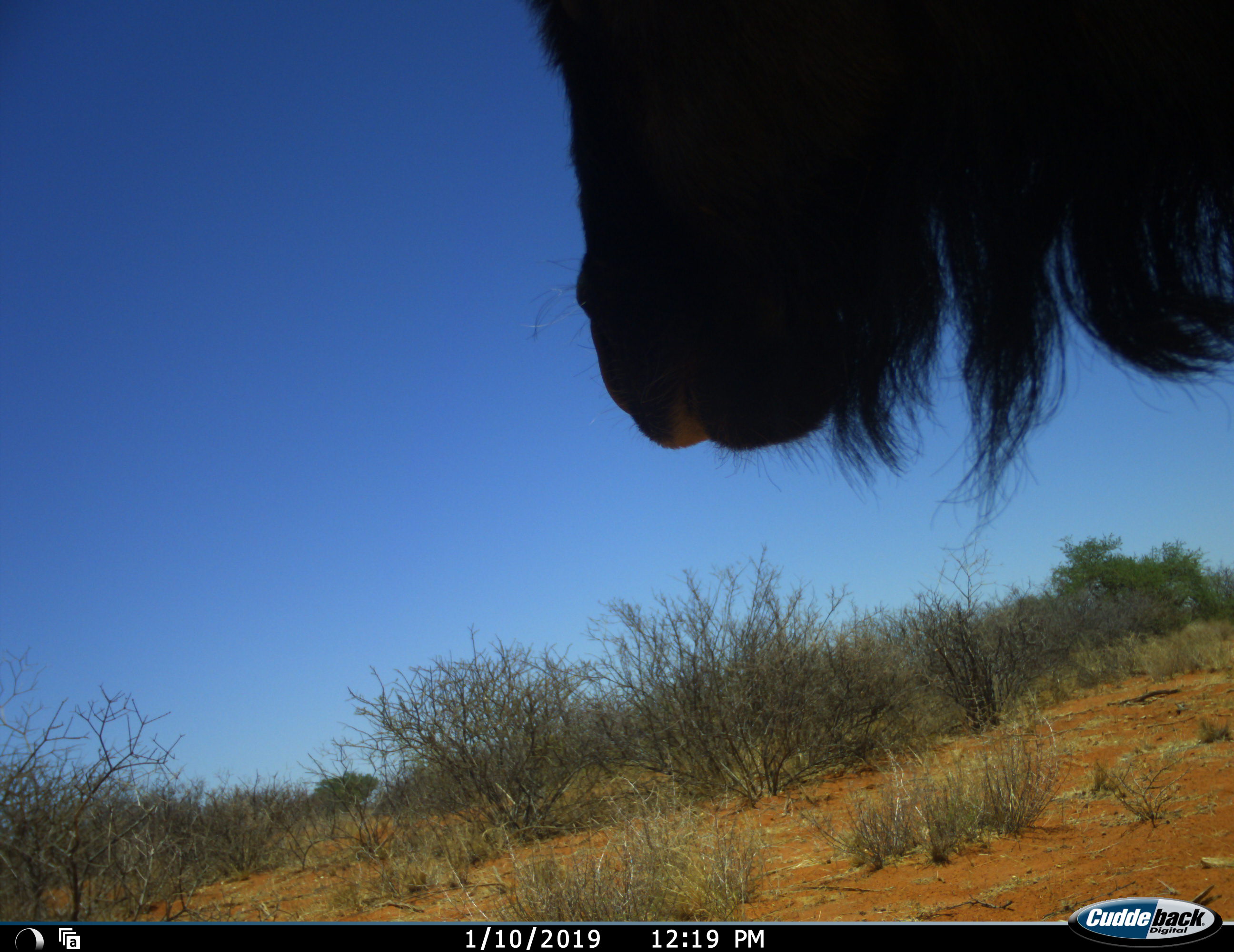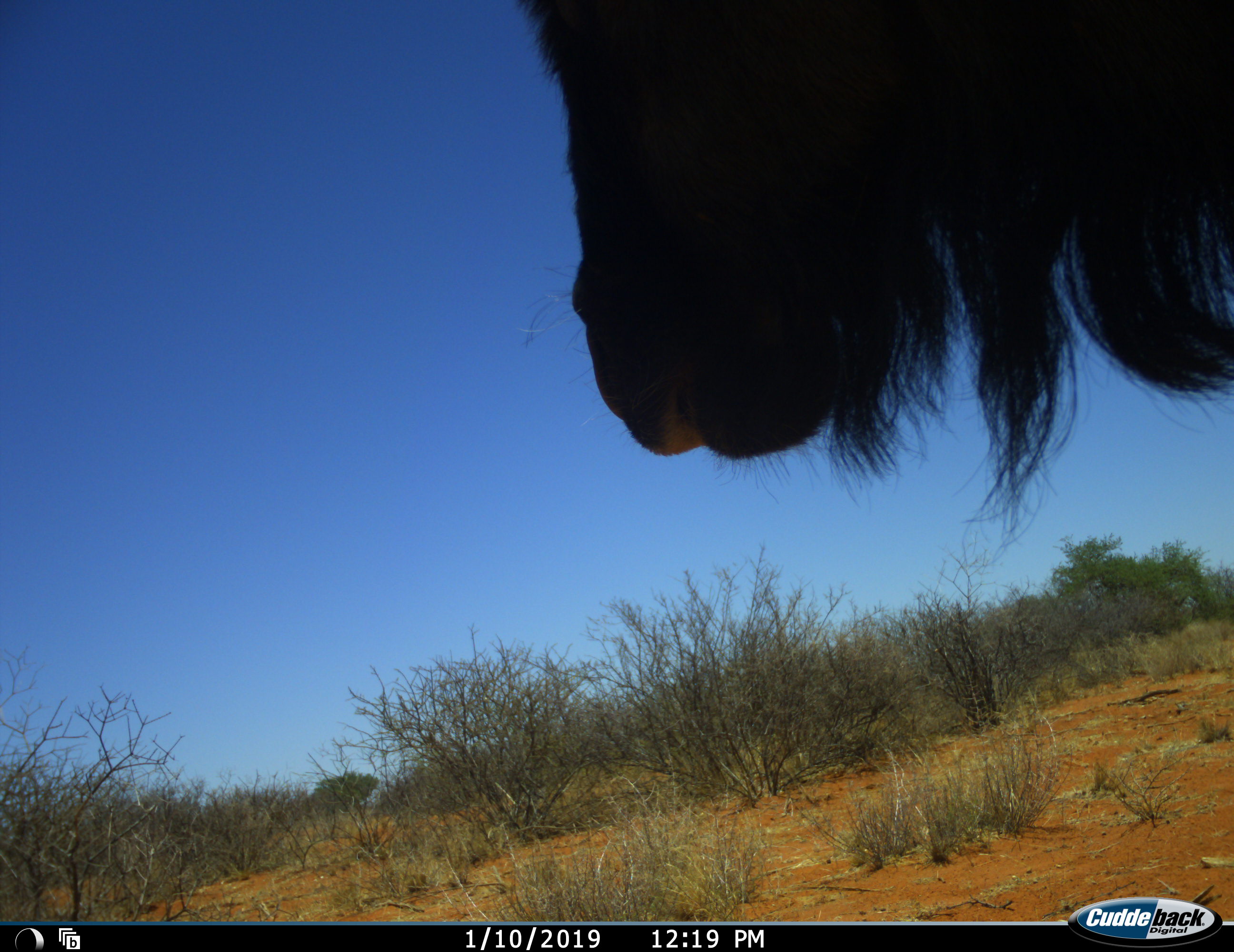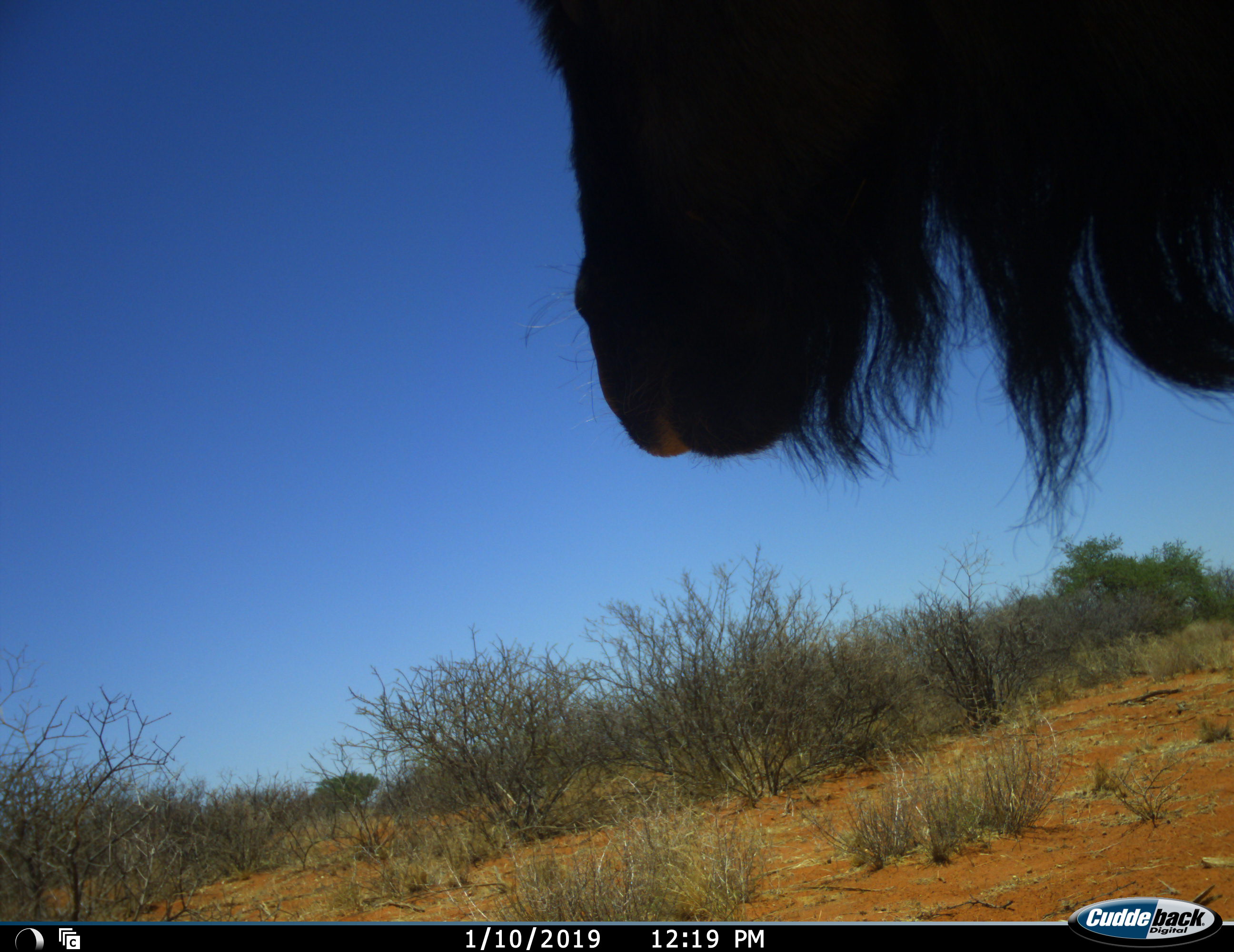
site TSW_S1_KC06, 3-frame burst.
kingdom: Animalia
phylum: Chordata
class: Mammalia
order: Artiodactyla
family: Bovidae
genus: Connochaetes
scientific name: Connochaetes taurinus taurinus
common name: blue wildebeest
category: wildebeestblue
Wildebeestblue (blue wildebeest) (Connochaetes taurinus taurinus), count 1. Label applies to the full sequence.